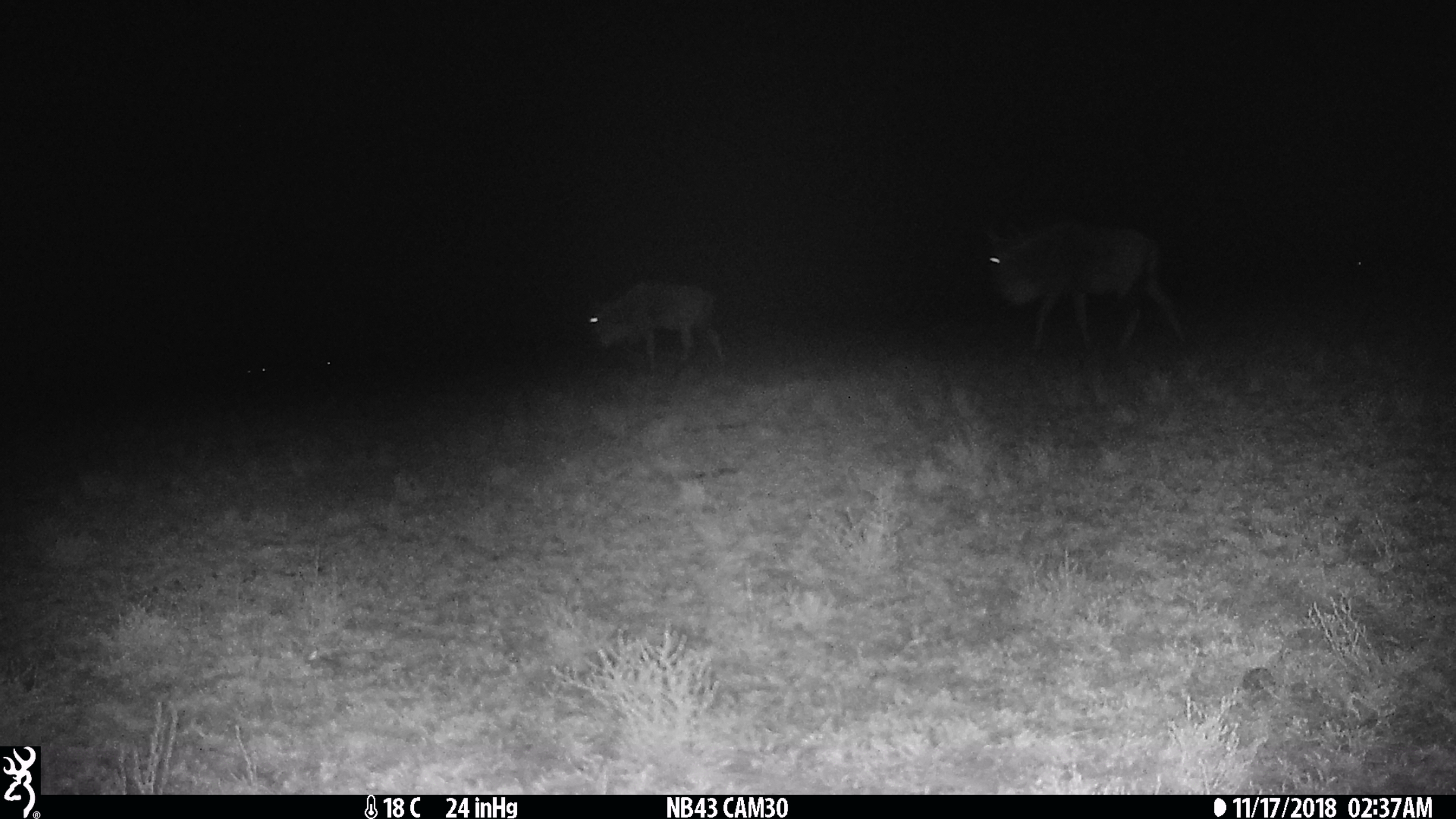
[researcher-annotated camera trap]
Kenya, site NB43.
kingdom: Animalia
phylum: Chordata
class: Mammalia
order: Artiodactyla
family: Bovidae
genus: Connochaetes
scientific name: Connochaetes taurinus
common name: blue wildebeest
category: wildebeest